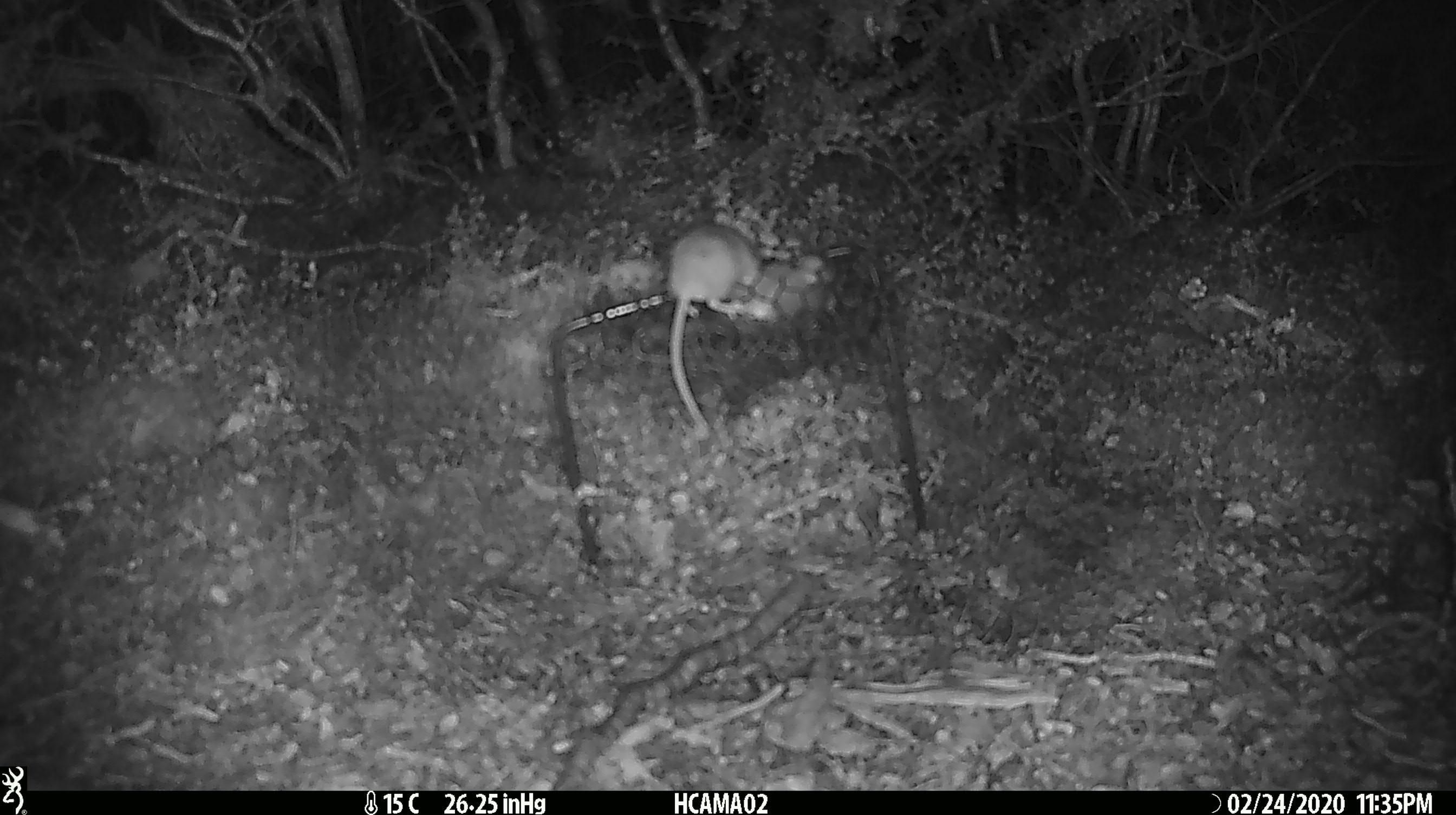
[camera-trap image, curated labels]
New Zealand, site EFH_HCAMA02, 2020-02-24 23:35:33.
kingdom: Animalia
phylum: Chordata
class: Mammalia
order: Rodentia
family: Muridae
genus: Mus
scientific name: Mus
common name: mouse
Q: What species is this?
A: Mouse (Mus).